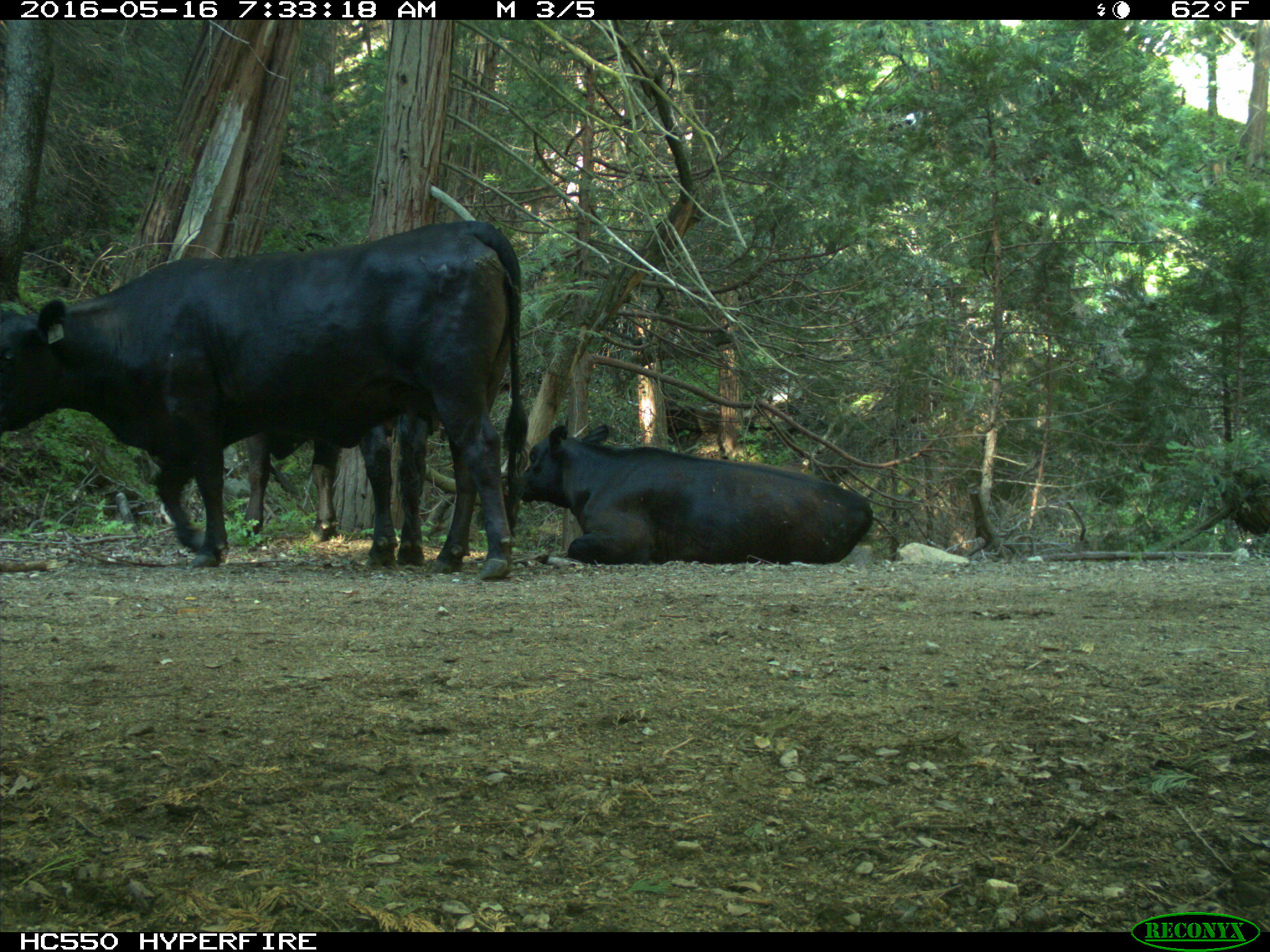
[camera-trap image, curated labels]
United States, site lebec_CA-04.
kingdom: Animalia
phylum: Chordata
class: Mammalia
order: Artiodactyla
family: Bovidae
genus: Bos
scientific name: Bos taurus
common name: domestic cow